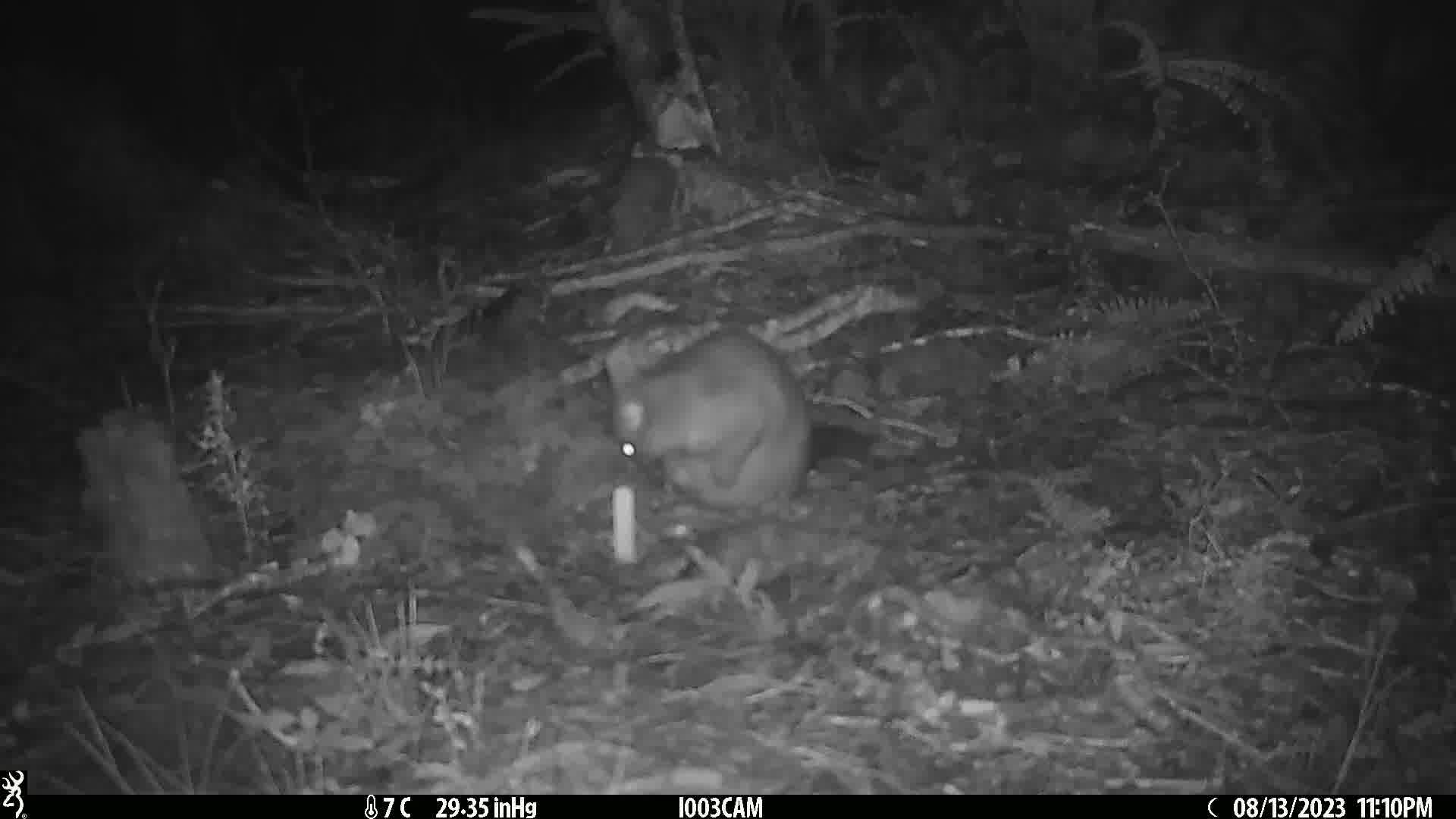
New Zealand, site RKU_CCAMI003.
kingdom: Animalia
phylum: Chordata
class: Mammalia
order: Diprotodontia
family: Phalangeridae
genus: Trichosurus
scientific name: Trichosurus vulpecula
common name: common brushtail possum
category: possum